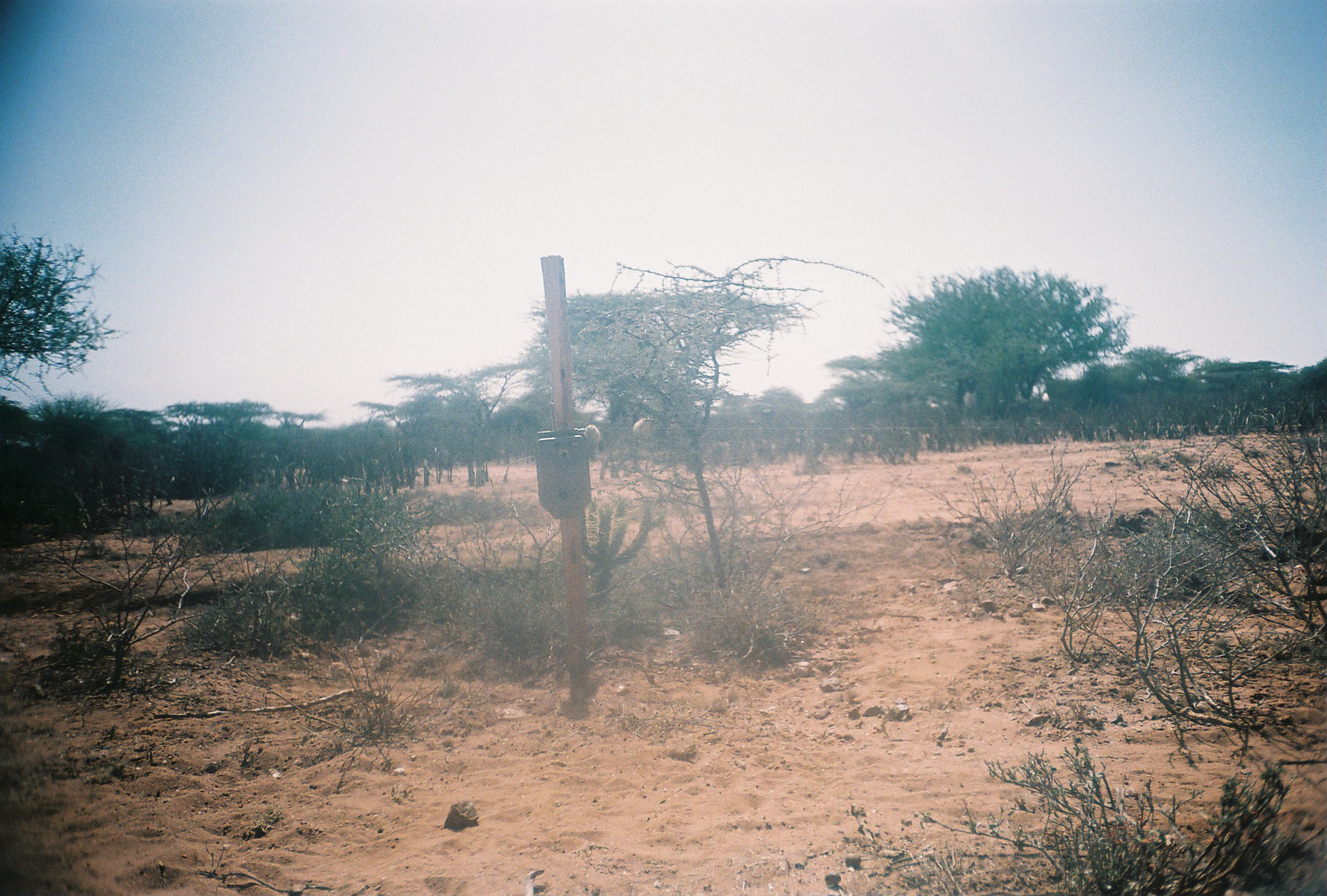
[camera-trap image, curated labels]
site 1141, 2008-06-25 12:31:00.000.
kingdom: Animalia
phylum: Chordata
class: Mammalia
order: Artiodactyla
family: Bovidae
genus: Capra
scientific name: Capra aegagrus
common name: wild goat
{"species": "Capra aegagrus (wild goat)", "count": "2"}